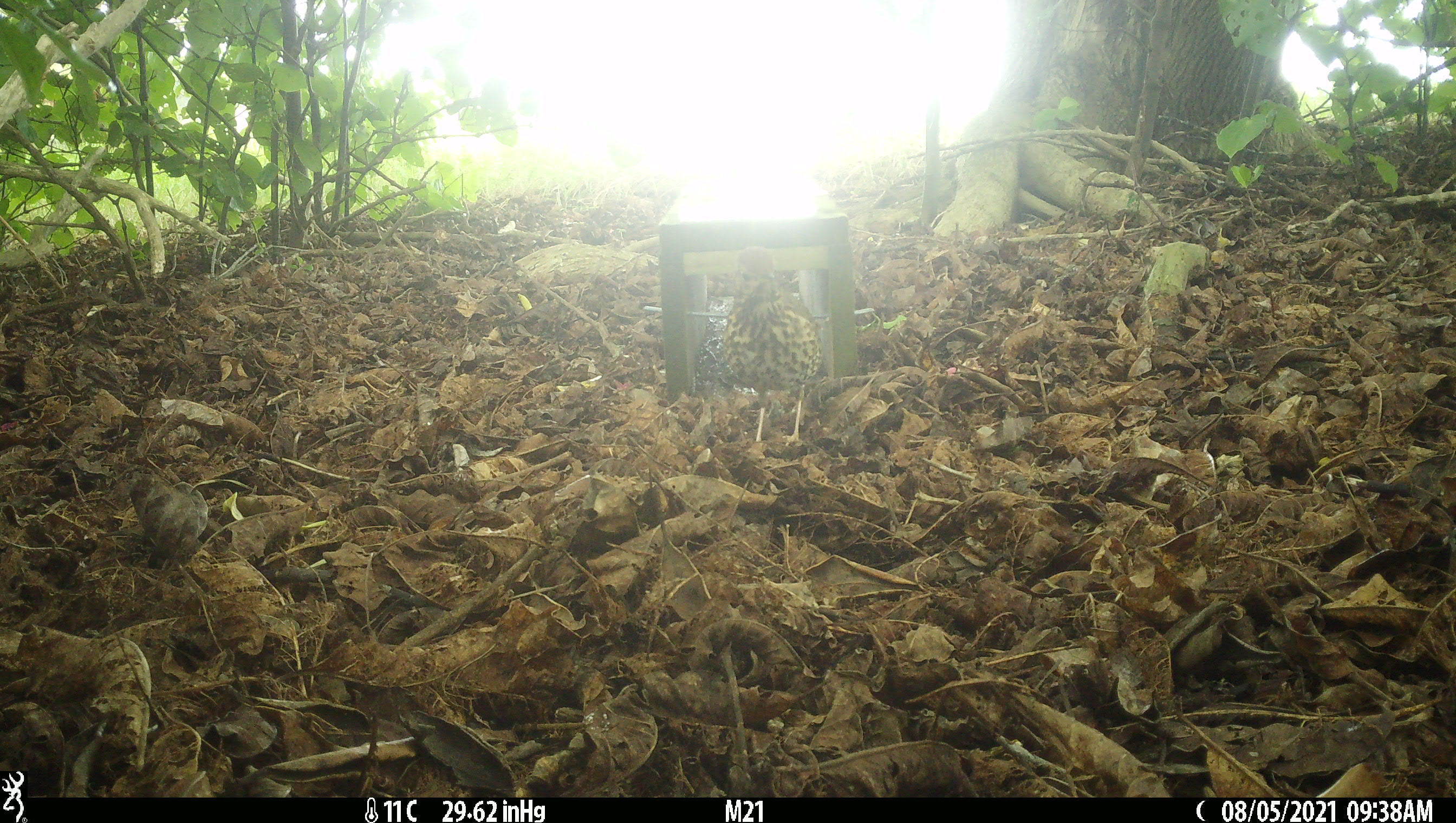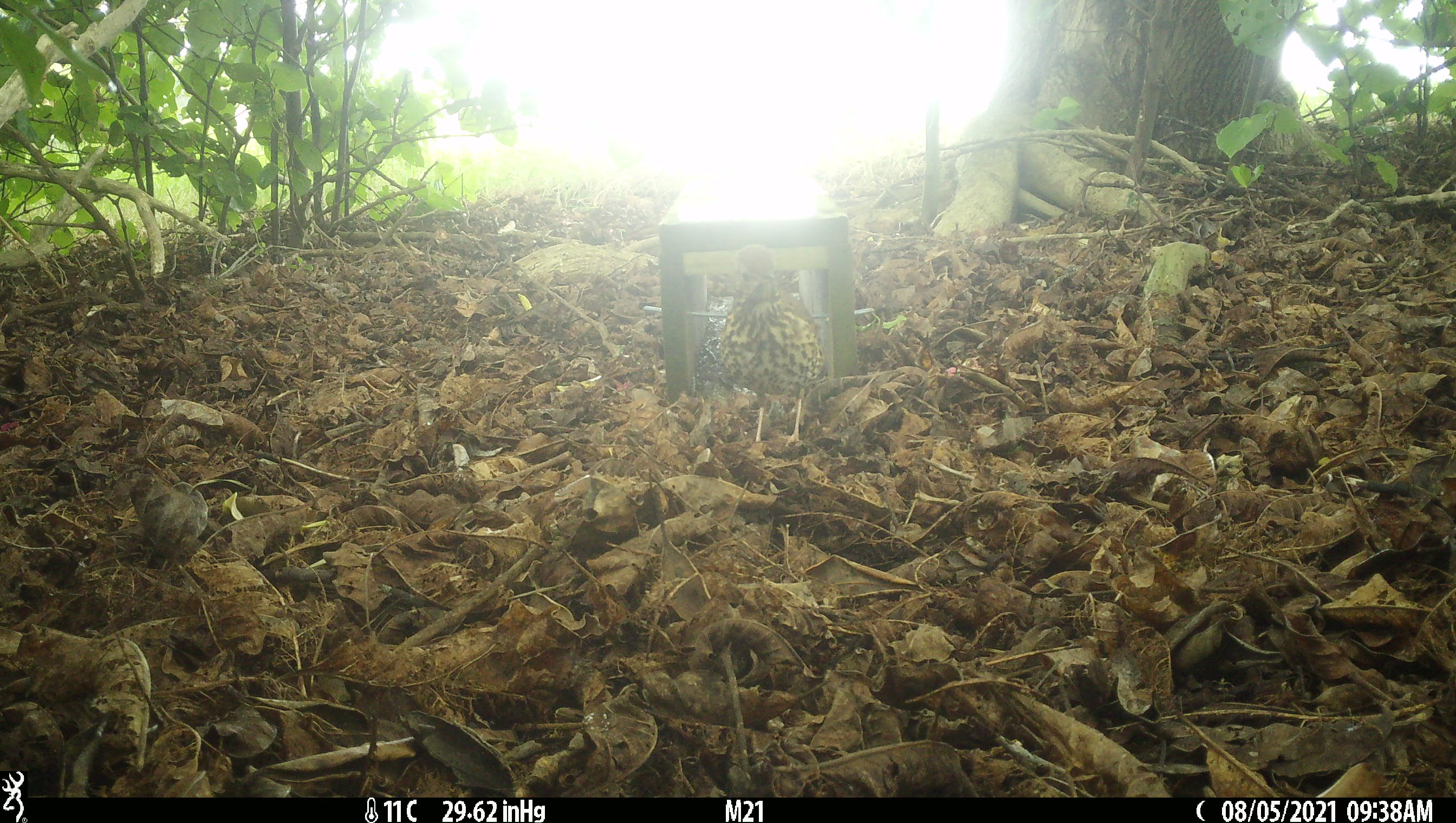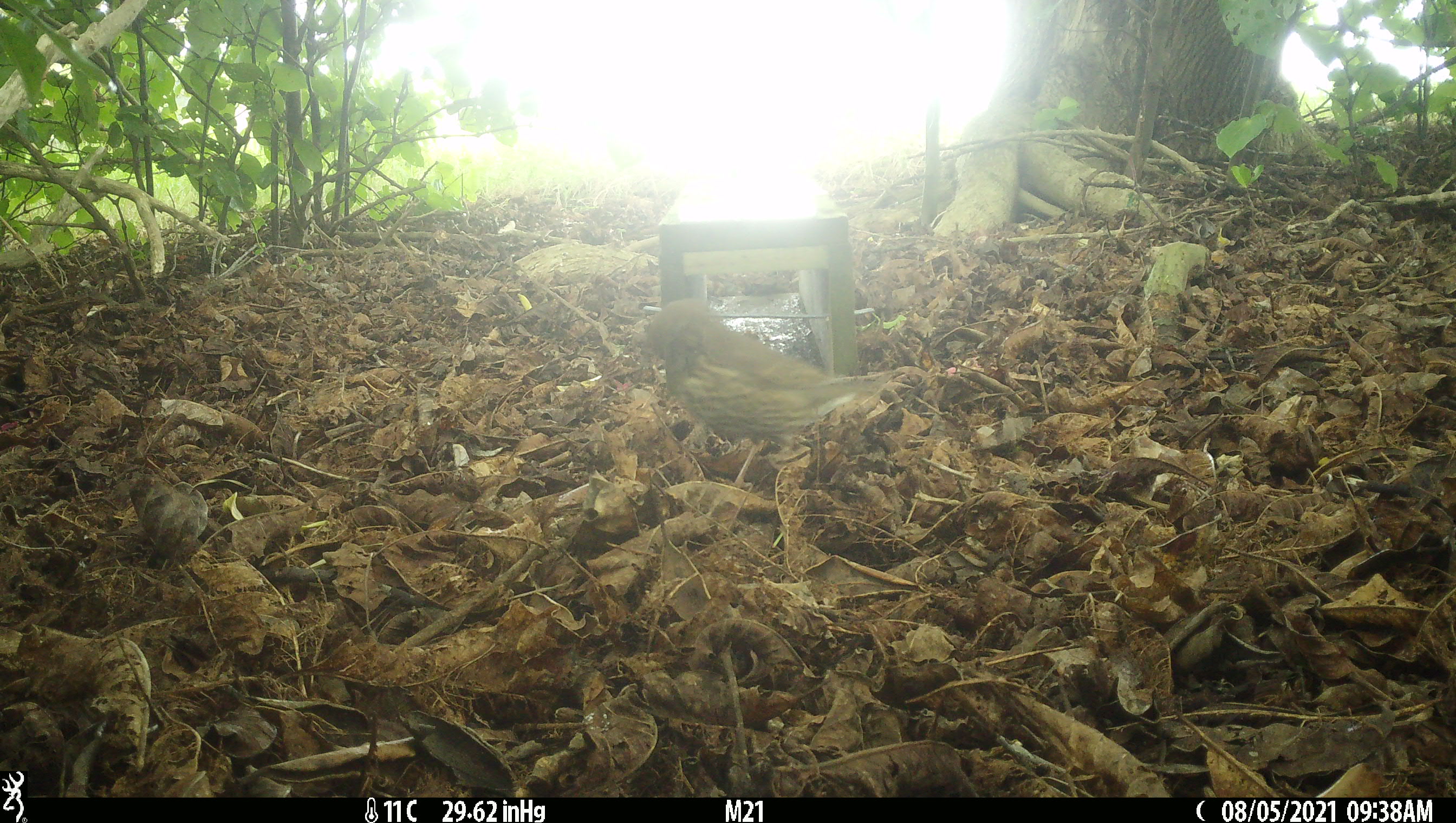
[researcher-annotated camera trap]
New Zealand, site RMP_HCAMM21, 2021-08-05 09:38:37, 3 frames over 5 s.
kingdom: Animalia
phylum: Chordata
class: Aves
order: Passeriformes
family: Turdidae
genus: Turdus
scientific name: Turdus philomelos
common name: song thrush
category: thrush